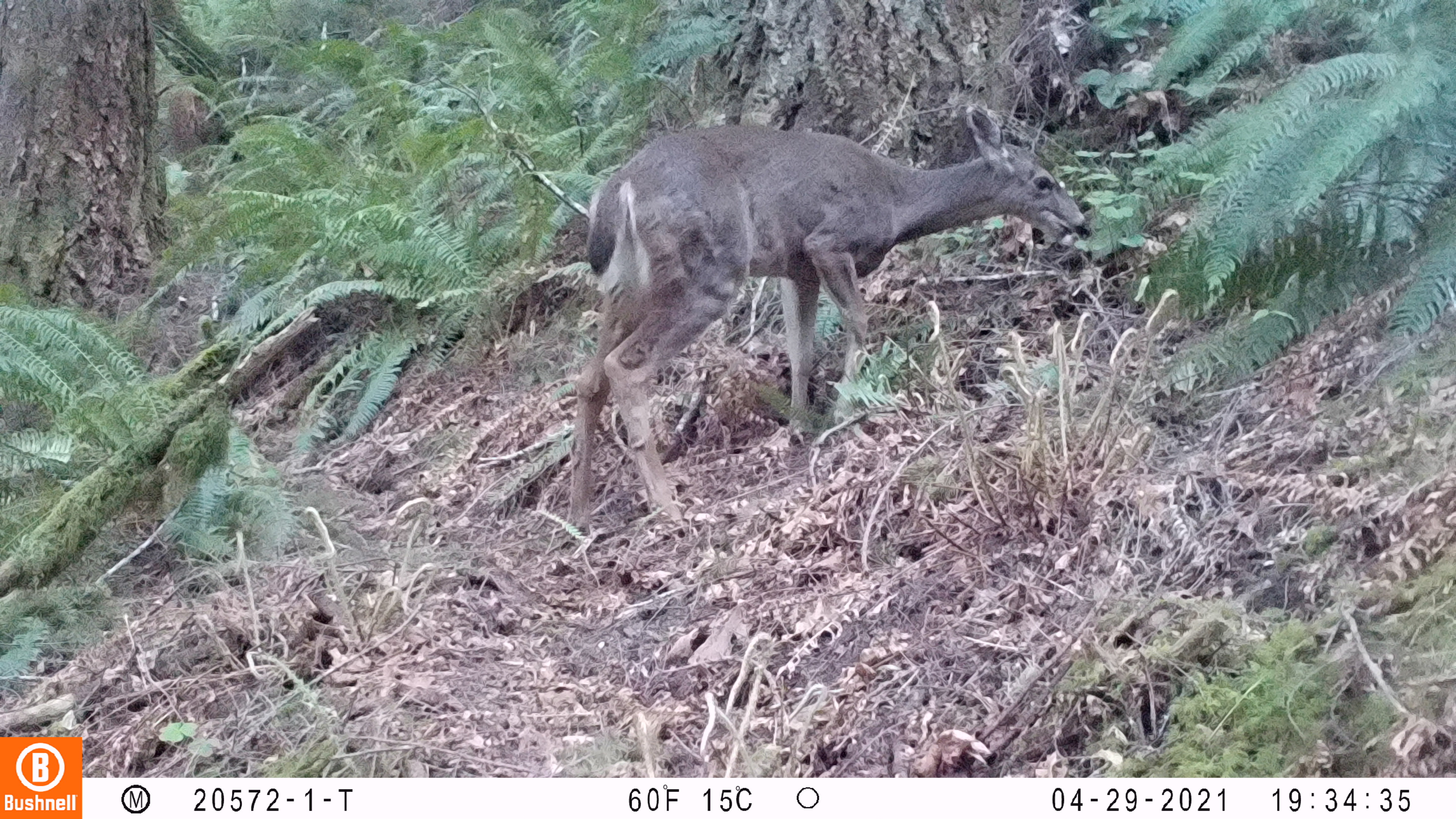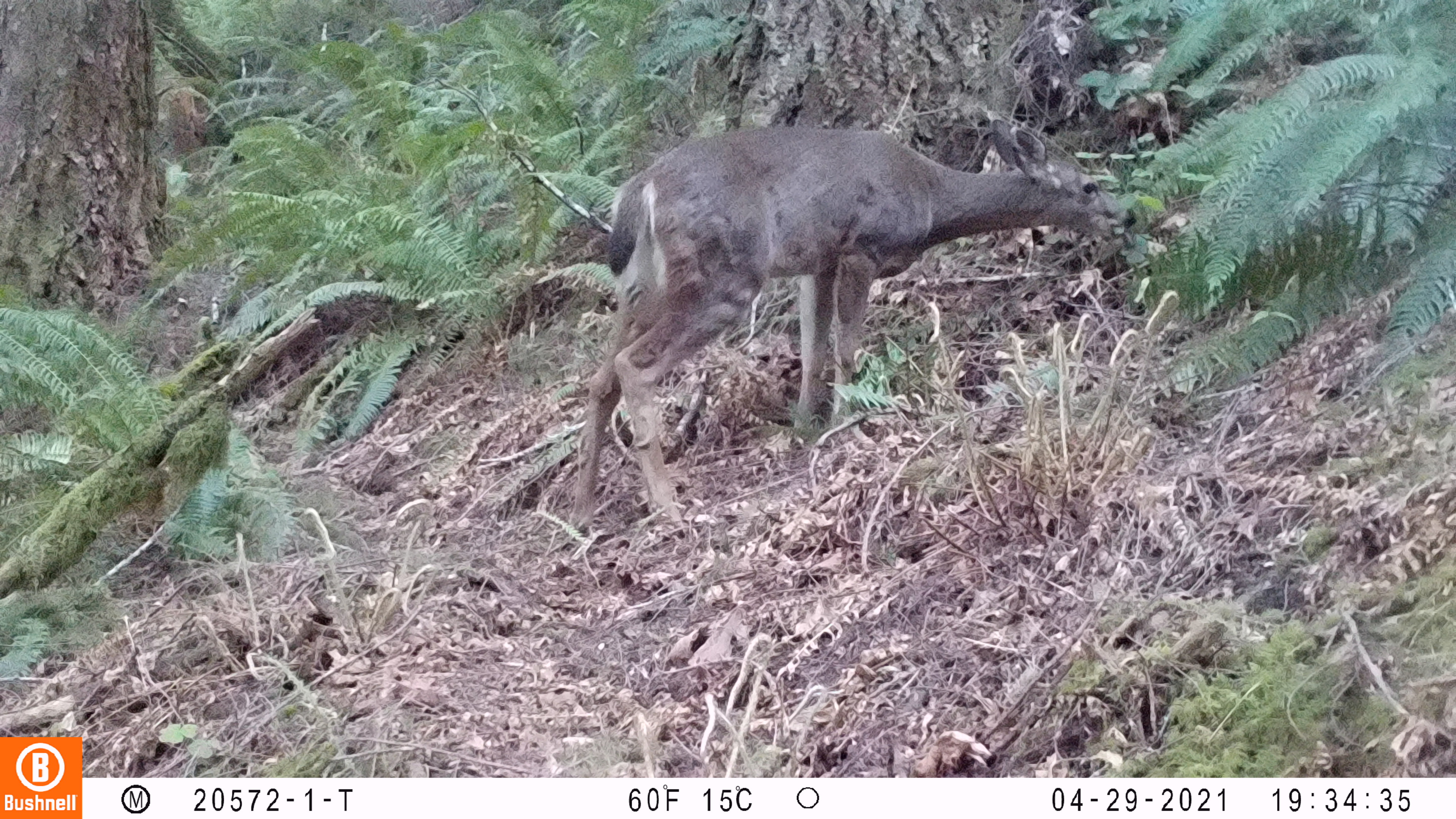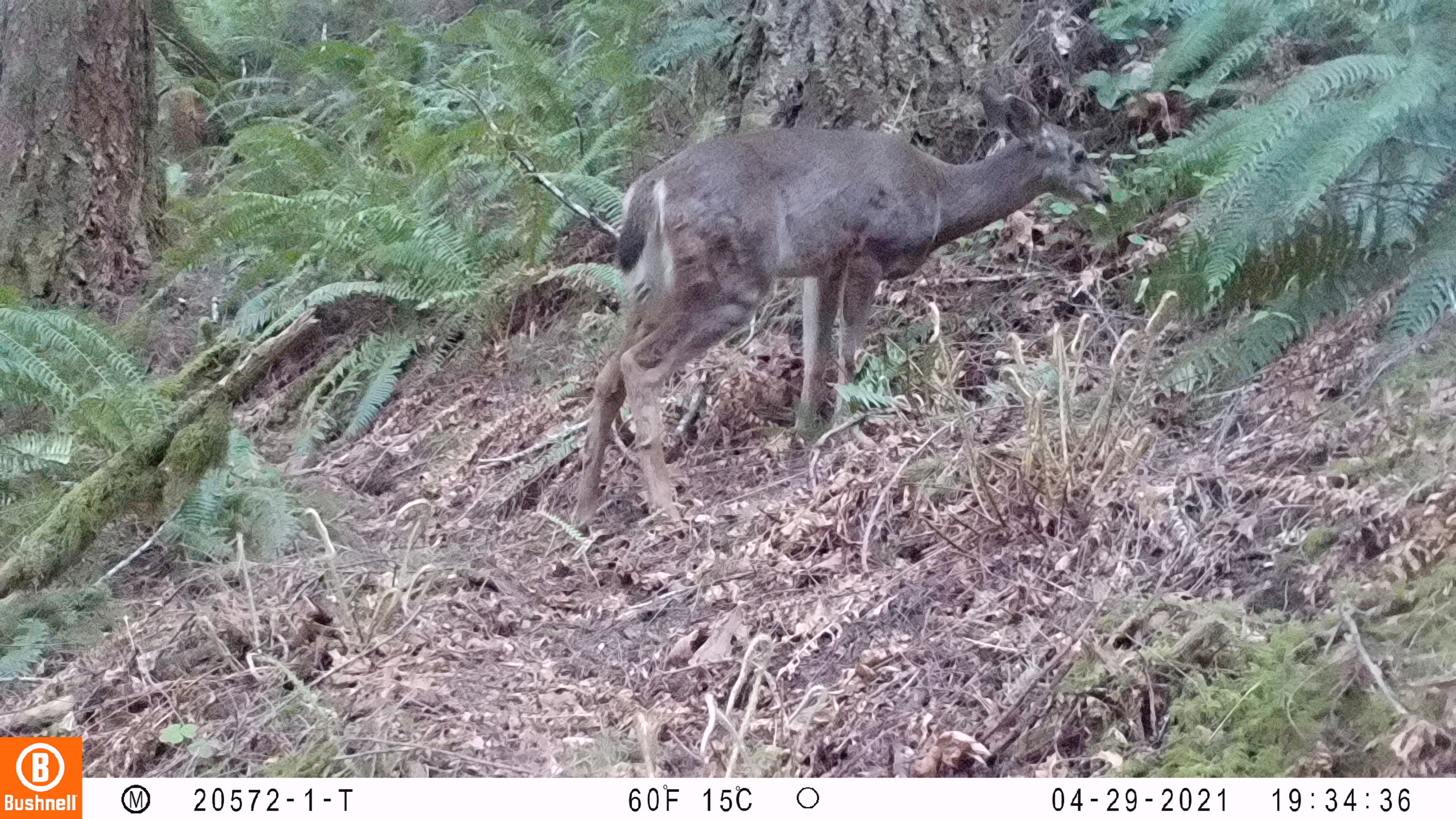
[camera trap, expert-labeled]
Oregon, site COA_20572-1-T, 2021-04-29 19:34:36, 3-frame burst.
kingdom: Animalia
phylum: Chordata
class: Mammalia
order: Artiodactyla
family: Cervidae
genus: Odocoileus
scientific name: Odocoileus hemionus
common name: black-tailed deer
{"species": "black-tailed deer (Odocoileus hemionus)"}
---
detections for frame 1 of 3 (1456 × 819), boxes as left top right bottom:
black-tailed deer: 569 106 1094 534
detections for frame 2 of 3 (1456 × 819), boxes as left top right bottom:
black-tailed deer: 566 116 1137 535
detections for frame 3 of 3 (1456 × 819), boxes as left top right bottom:
black-tailed deer: 567 78 1119 535